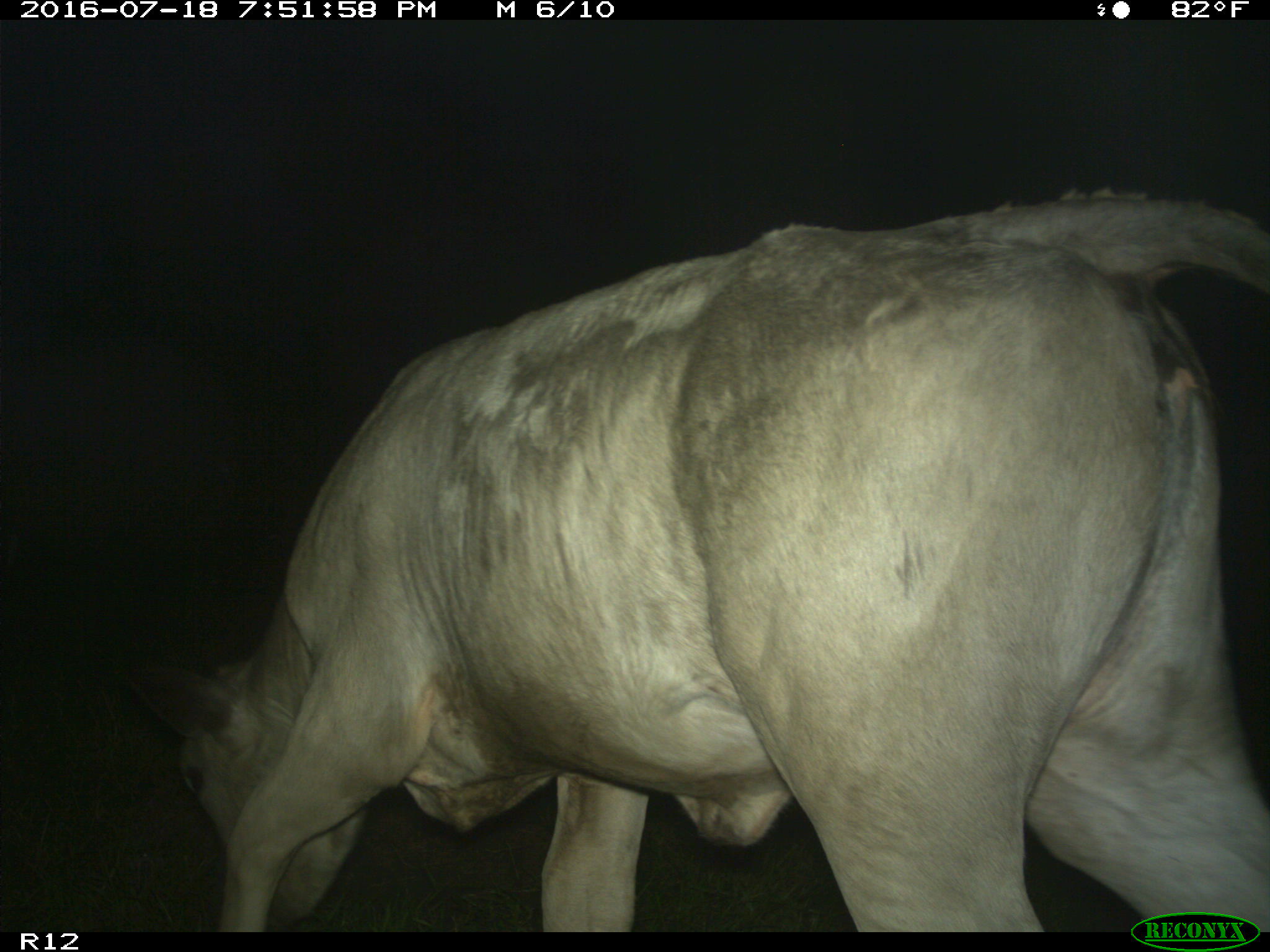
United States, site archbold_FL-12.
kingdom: Animalia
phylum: Chordata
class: Mammalia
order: Artiodactyla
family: Bovidae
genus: Bos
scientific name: Bos taurus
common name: domestic cow